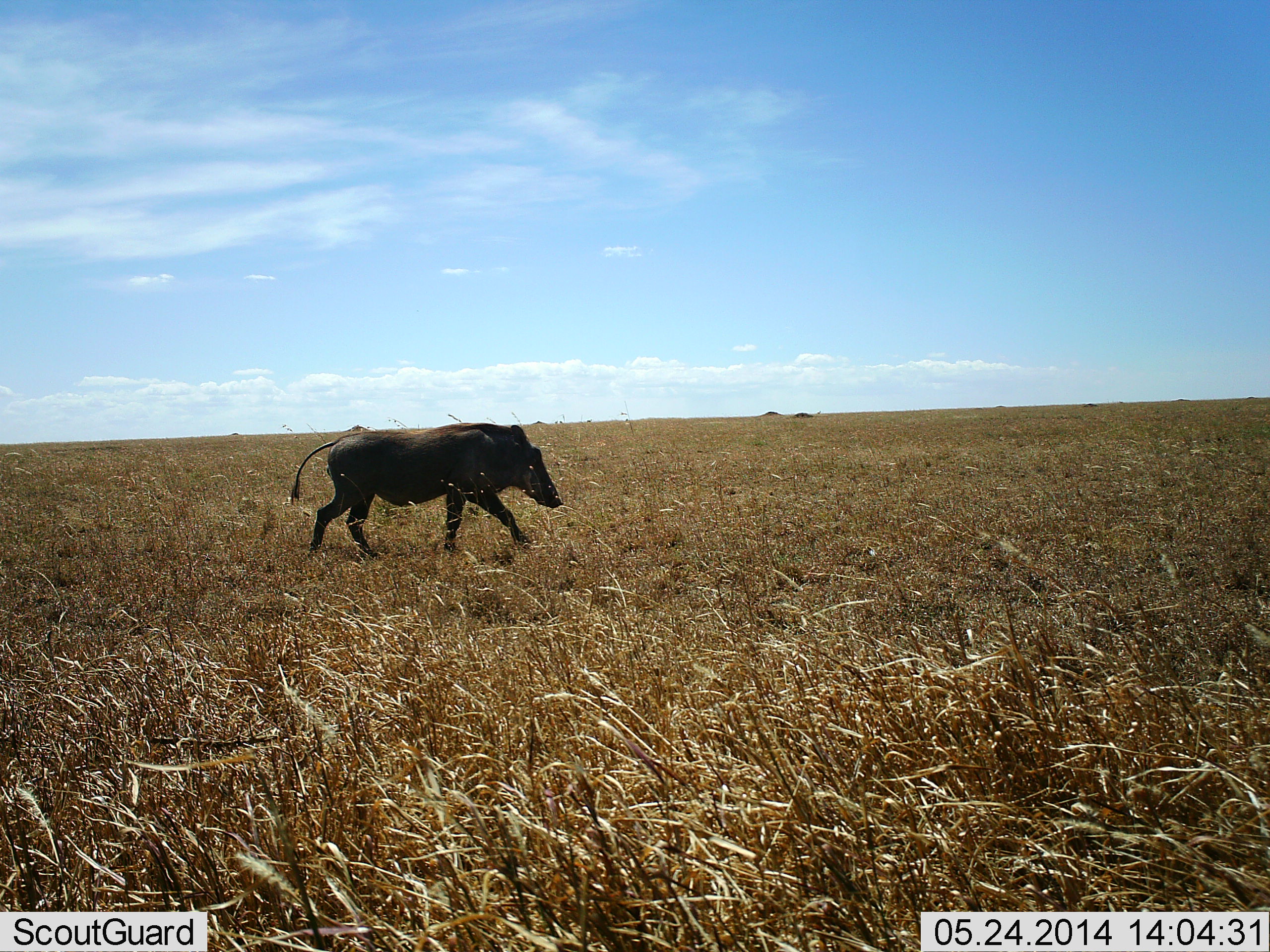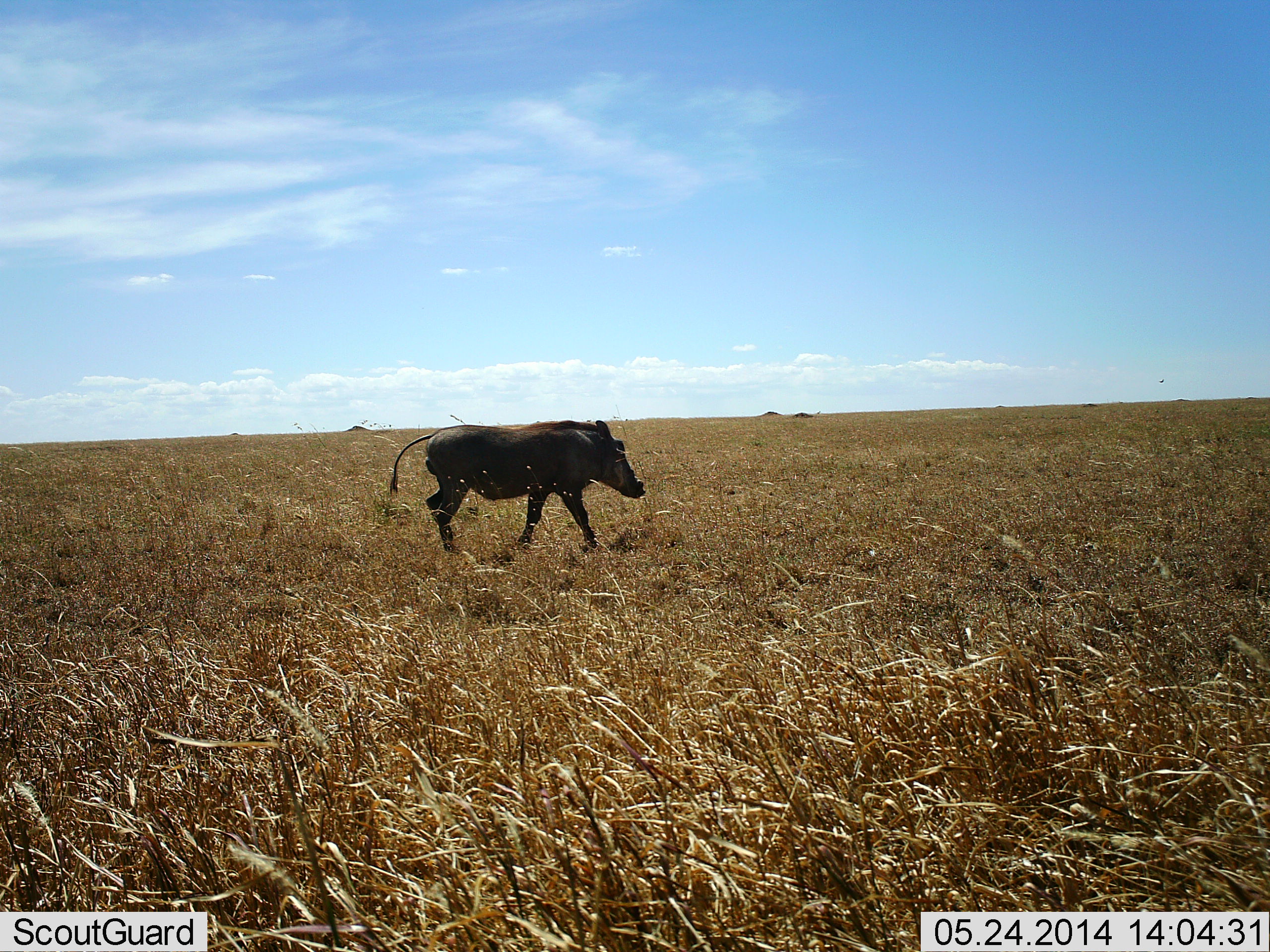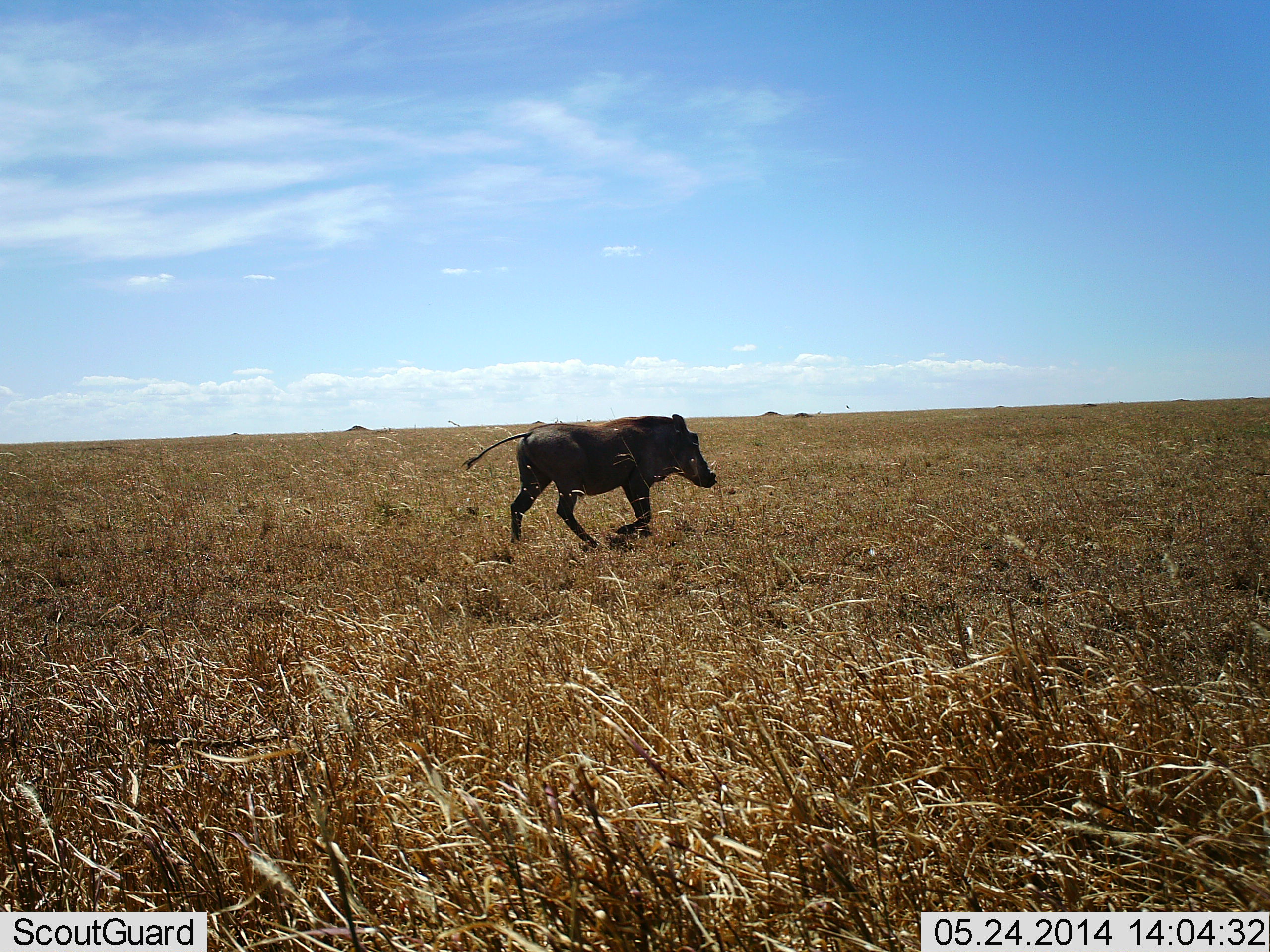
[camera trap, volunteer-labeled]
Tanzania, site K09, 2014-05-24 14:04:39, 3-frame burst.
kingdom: Animalia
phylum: Chordata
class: Mammalia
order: Artiodactyla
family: Suidae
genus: Phacochoerus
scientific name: Phacochoerus africanus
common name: warthog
Warthog (Phacochoerus africanus), count 1. Behavior (volunteer vote fractions): standing 0%, resting 0%, moving 100%, interacting 0%. Young present (vote fraction): 0%. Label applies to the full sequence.